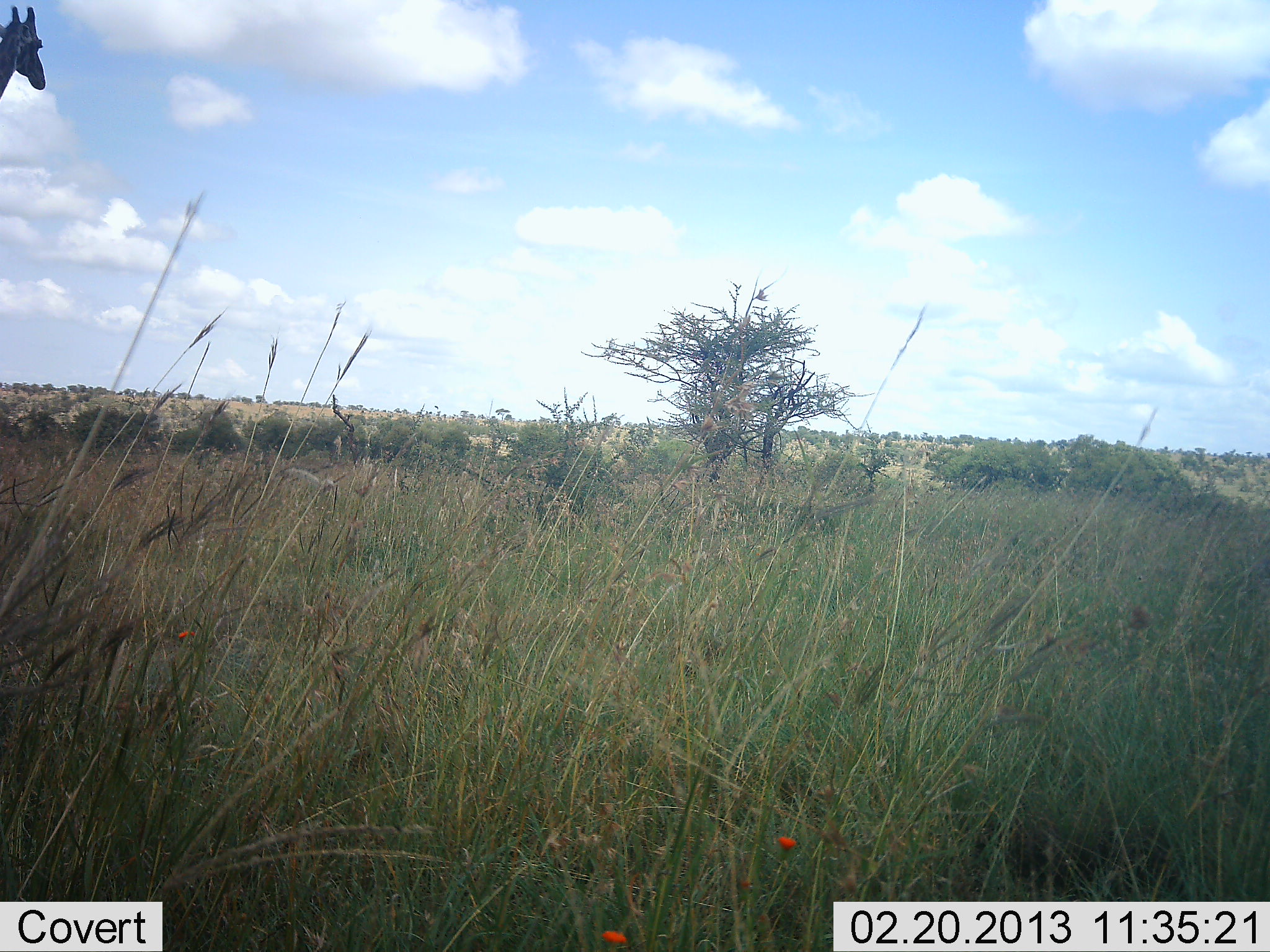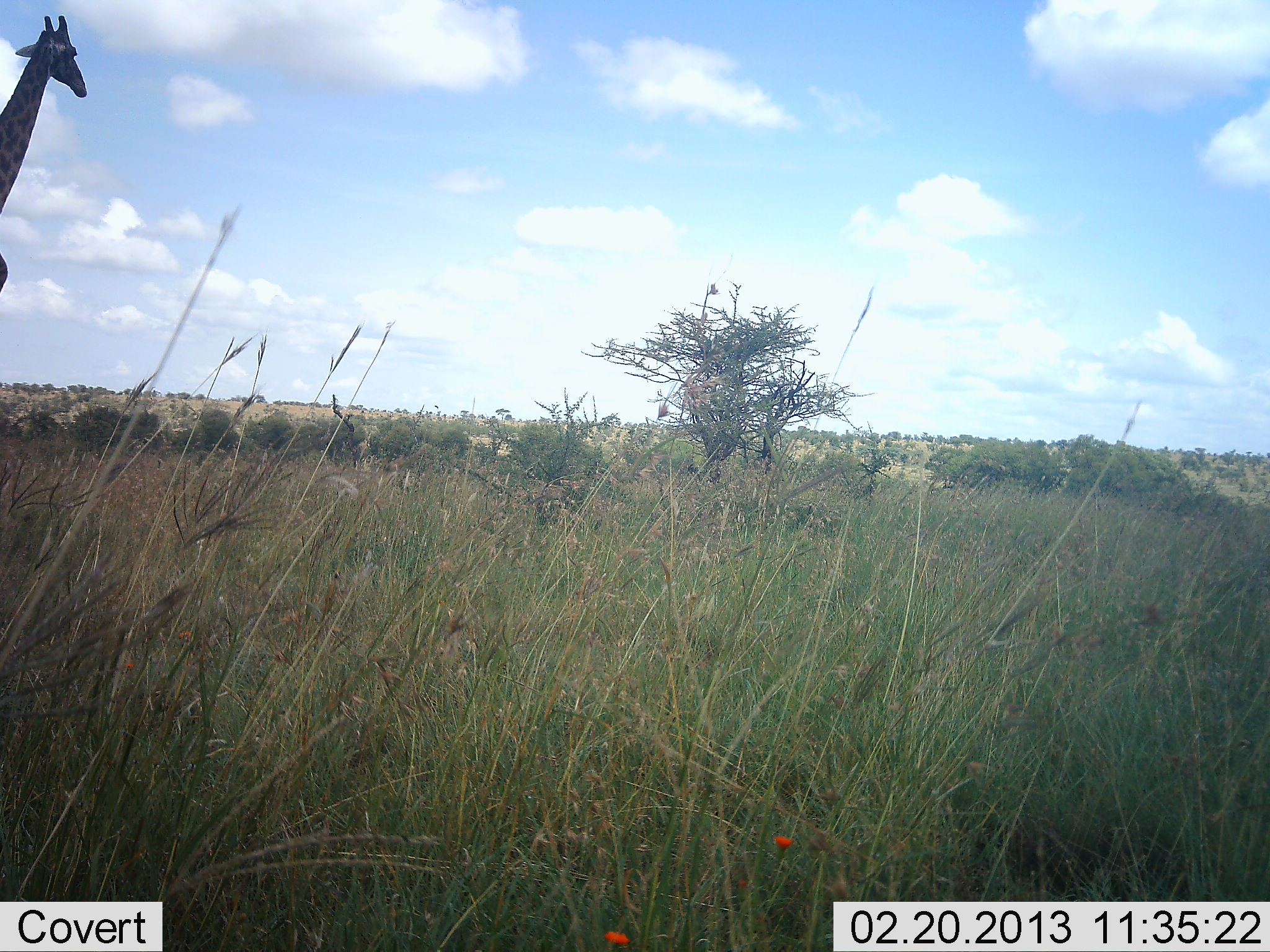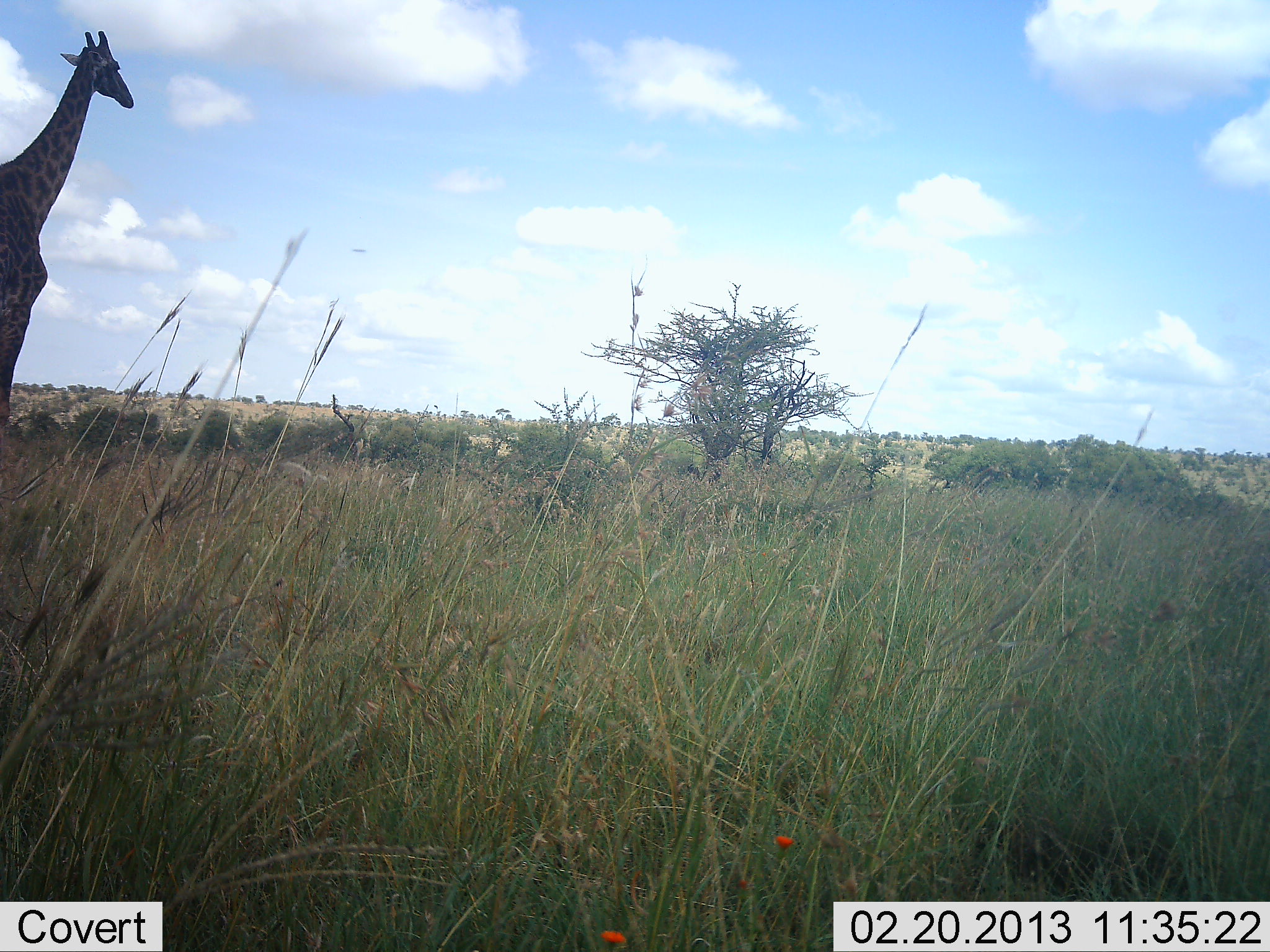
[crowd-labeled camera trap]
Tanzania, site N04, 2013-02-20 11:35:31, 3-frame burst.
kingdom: Animalia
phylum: Chordata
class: Mammalia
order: Artiodactyla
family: Giraffidae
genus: Giraffa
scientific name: Giraffa camelopardalis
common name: giraffe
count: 1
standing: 13%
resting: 0%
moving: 87%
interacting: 0%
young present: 0%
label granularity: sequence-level